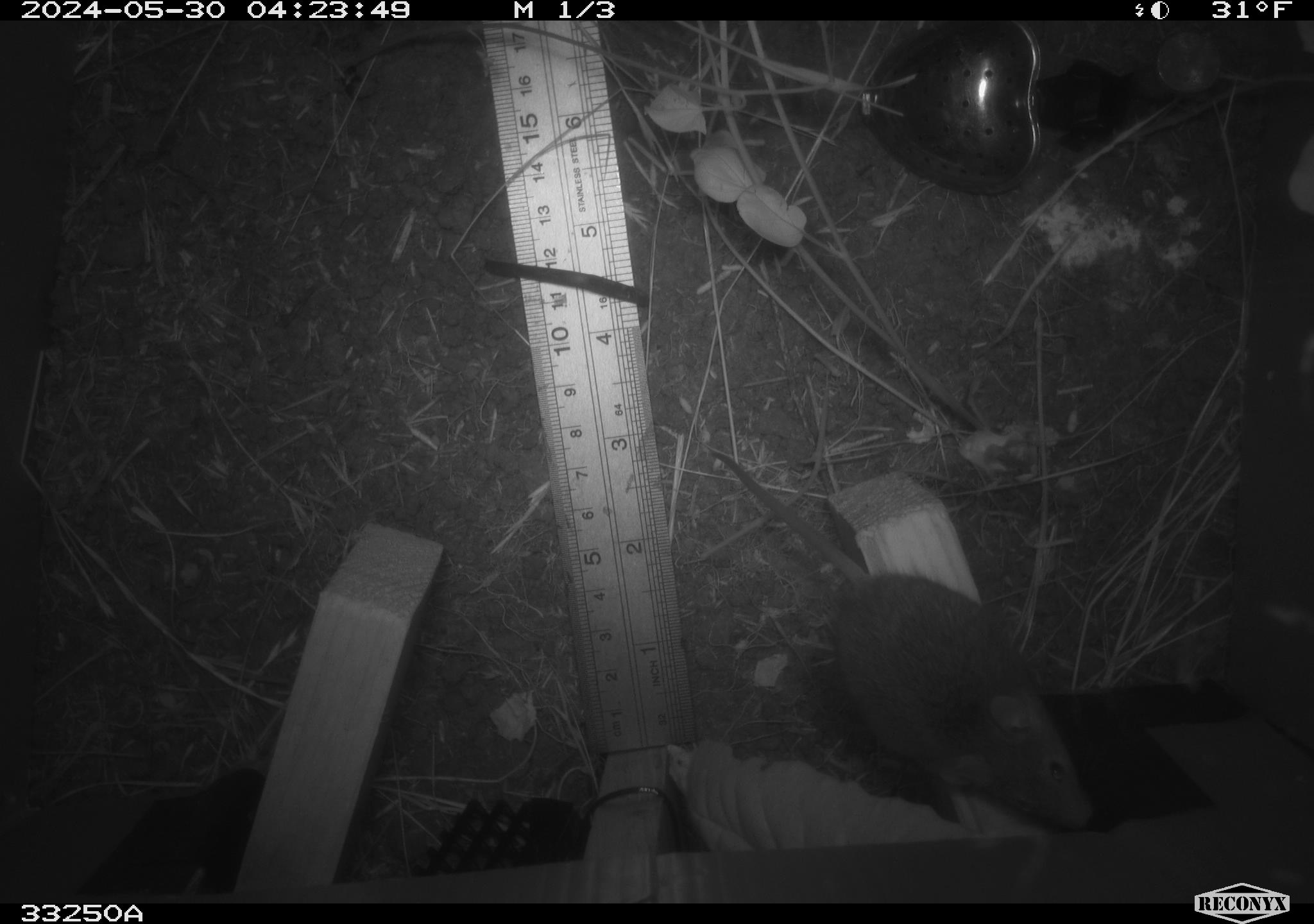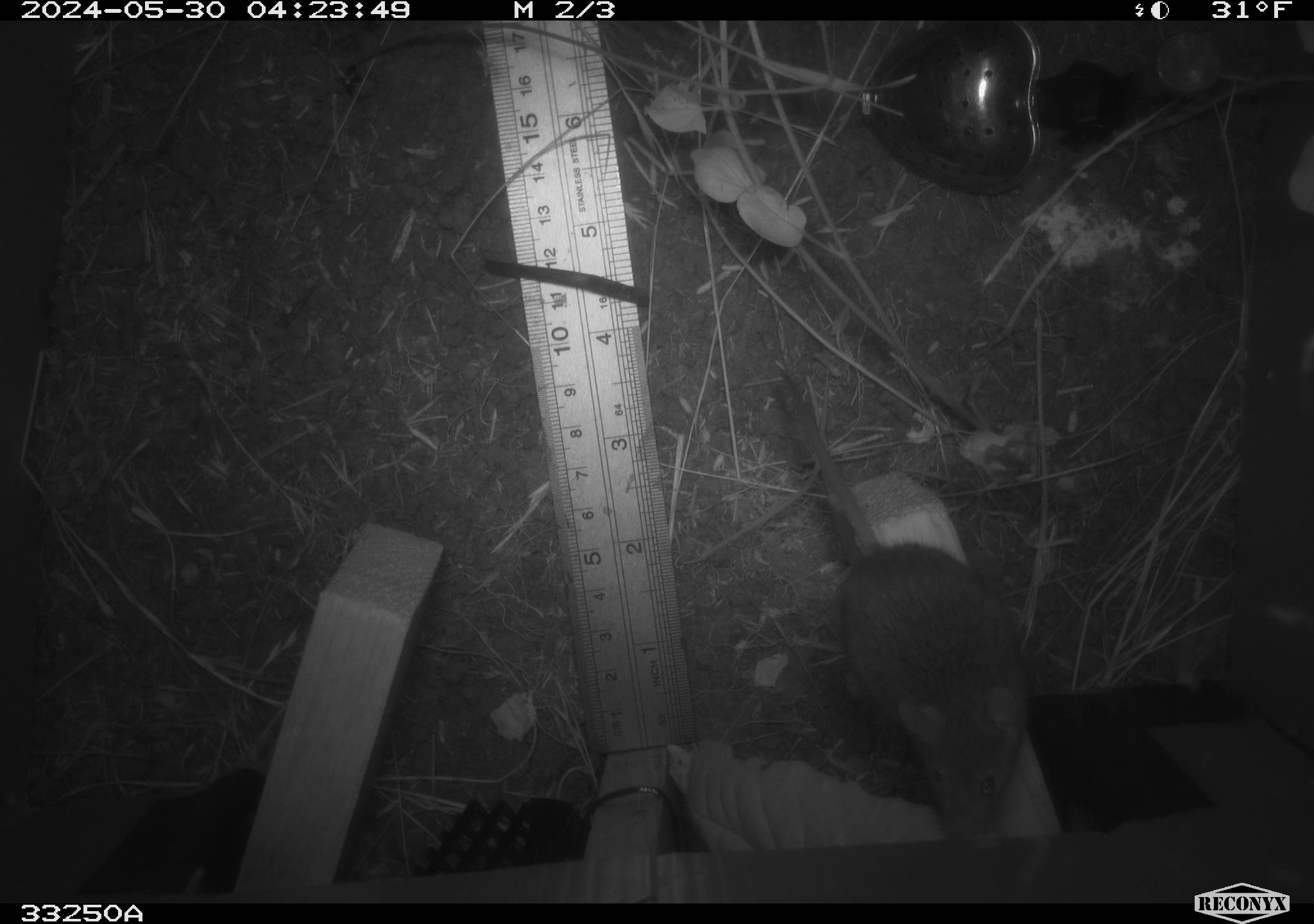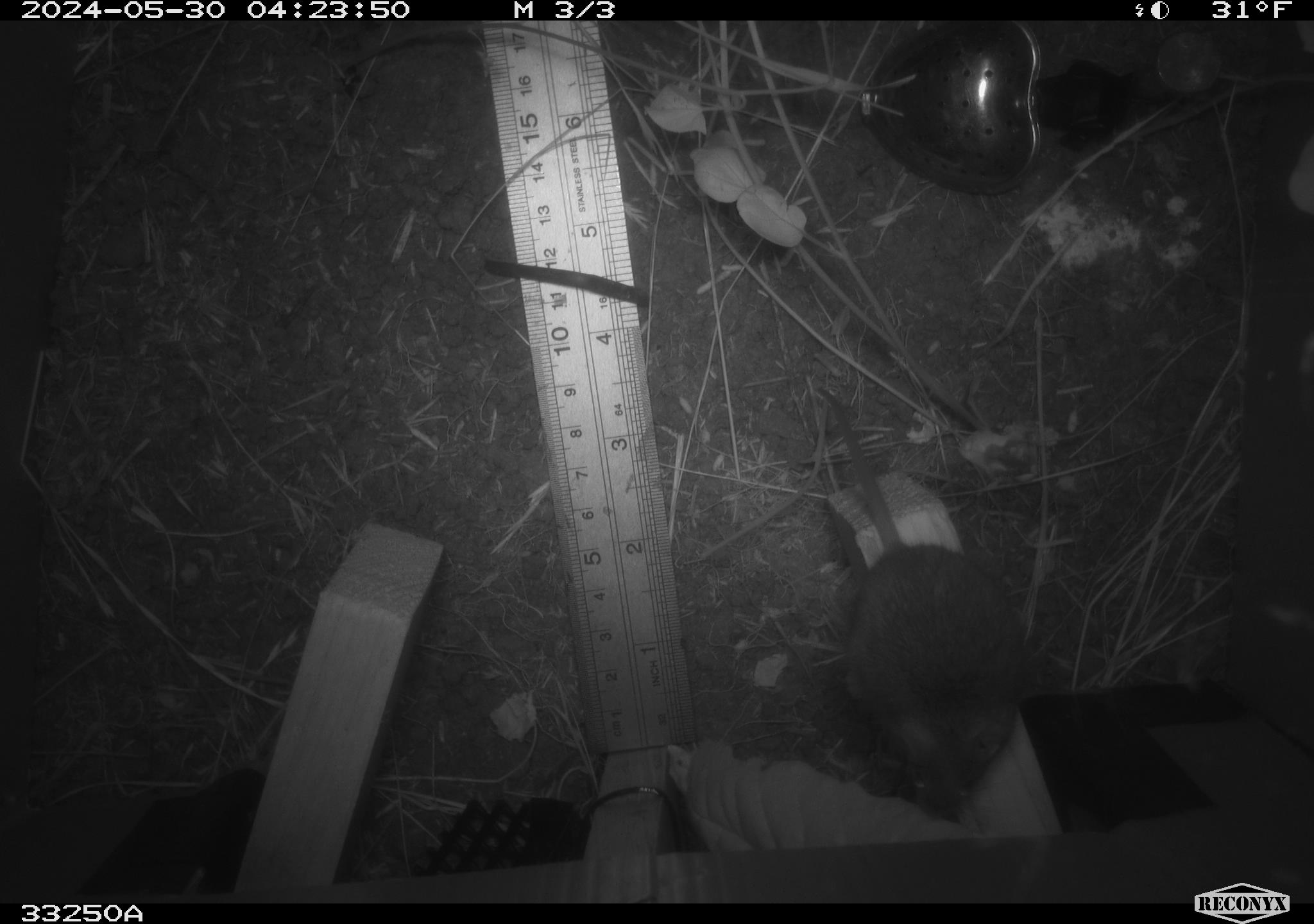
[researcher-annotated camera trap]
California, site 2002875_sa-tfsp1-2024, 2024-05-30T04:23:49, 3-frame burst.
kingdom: Animalia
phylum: Chordata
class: Mammalia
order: Rodentia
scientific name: Rodentia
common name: mouse species